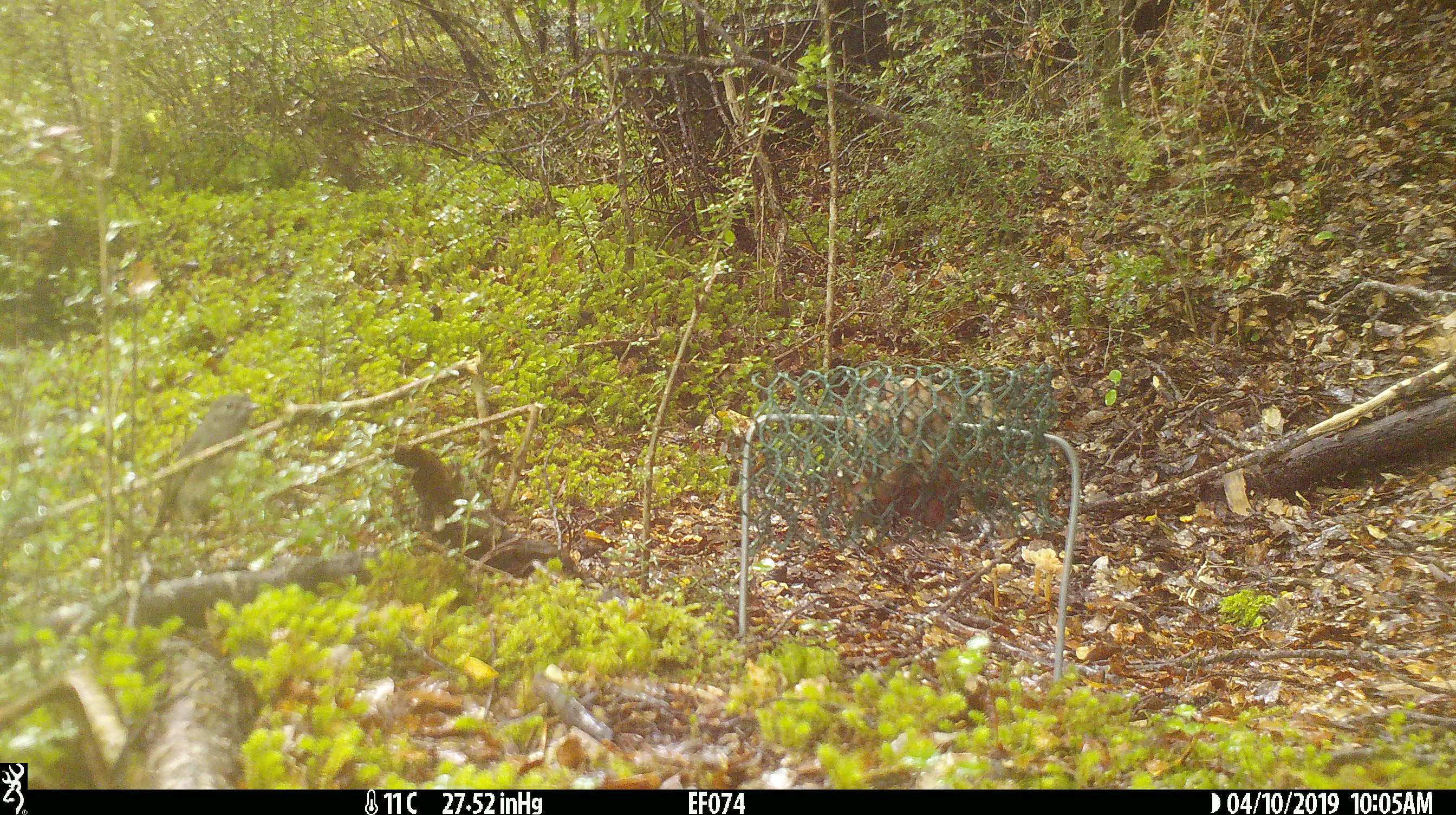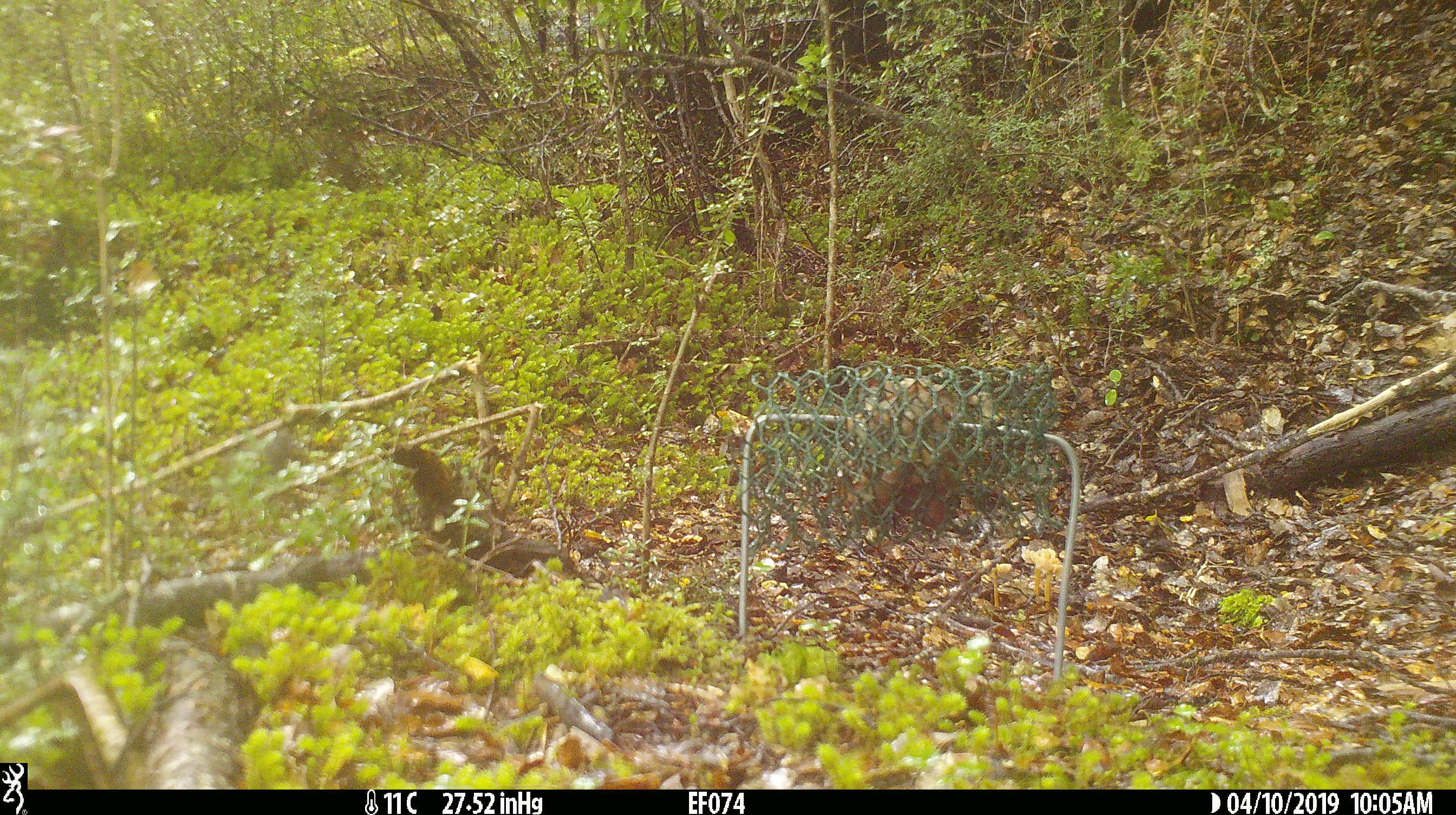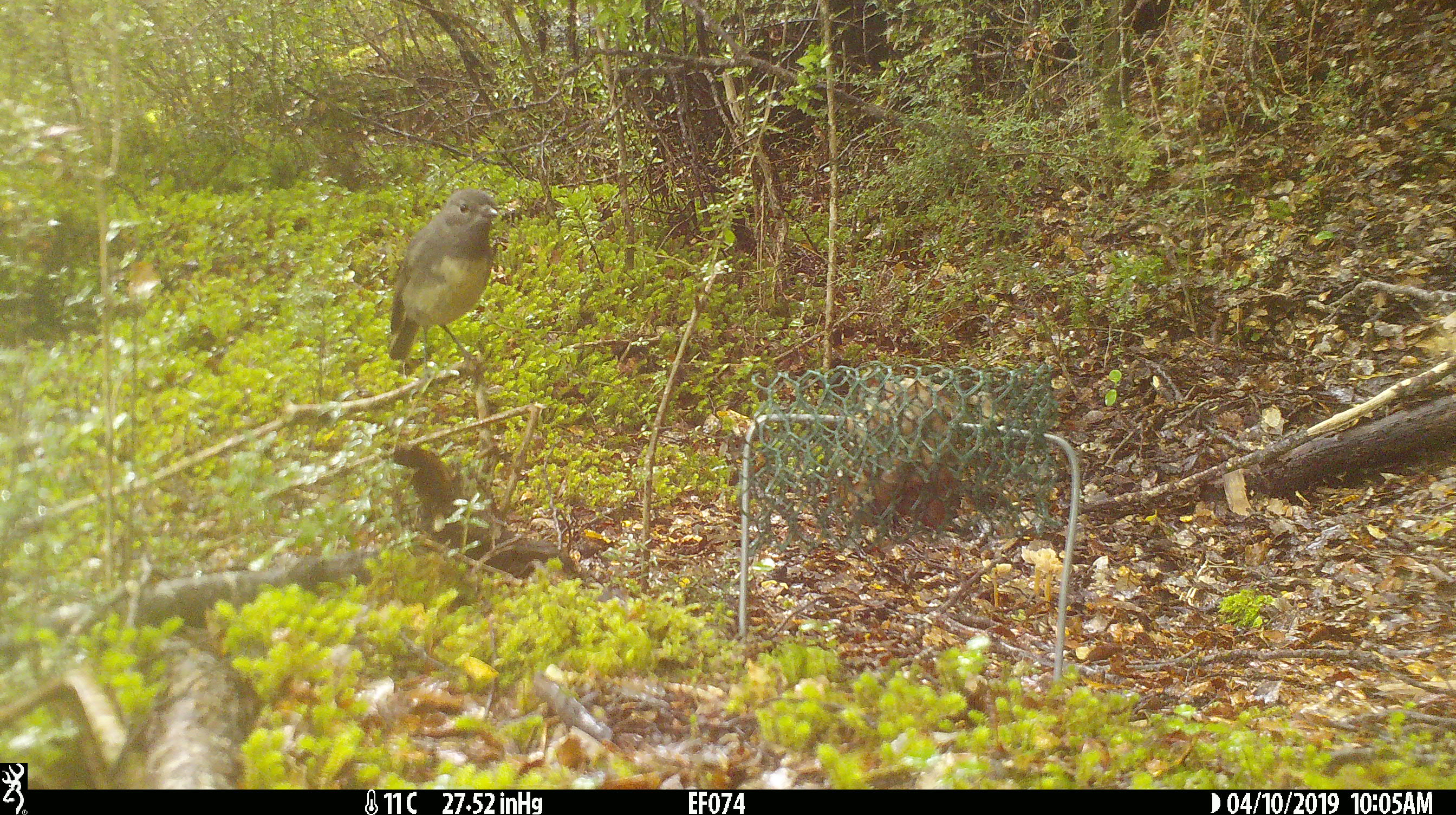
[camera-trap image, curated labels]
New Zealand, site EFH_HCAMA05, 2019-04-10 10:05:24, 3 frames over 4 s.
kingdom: Animalia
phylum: Chordata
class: Aves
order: Passeriformes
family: Petroicidae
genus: Petroica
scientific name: Petroica australis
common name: new zealand robin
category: robin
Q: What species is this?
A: Robin (new zealand robin) (Petroica australis).